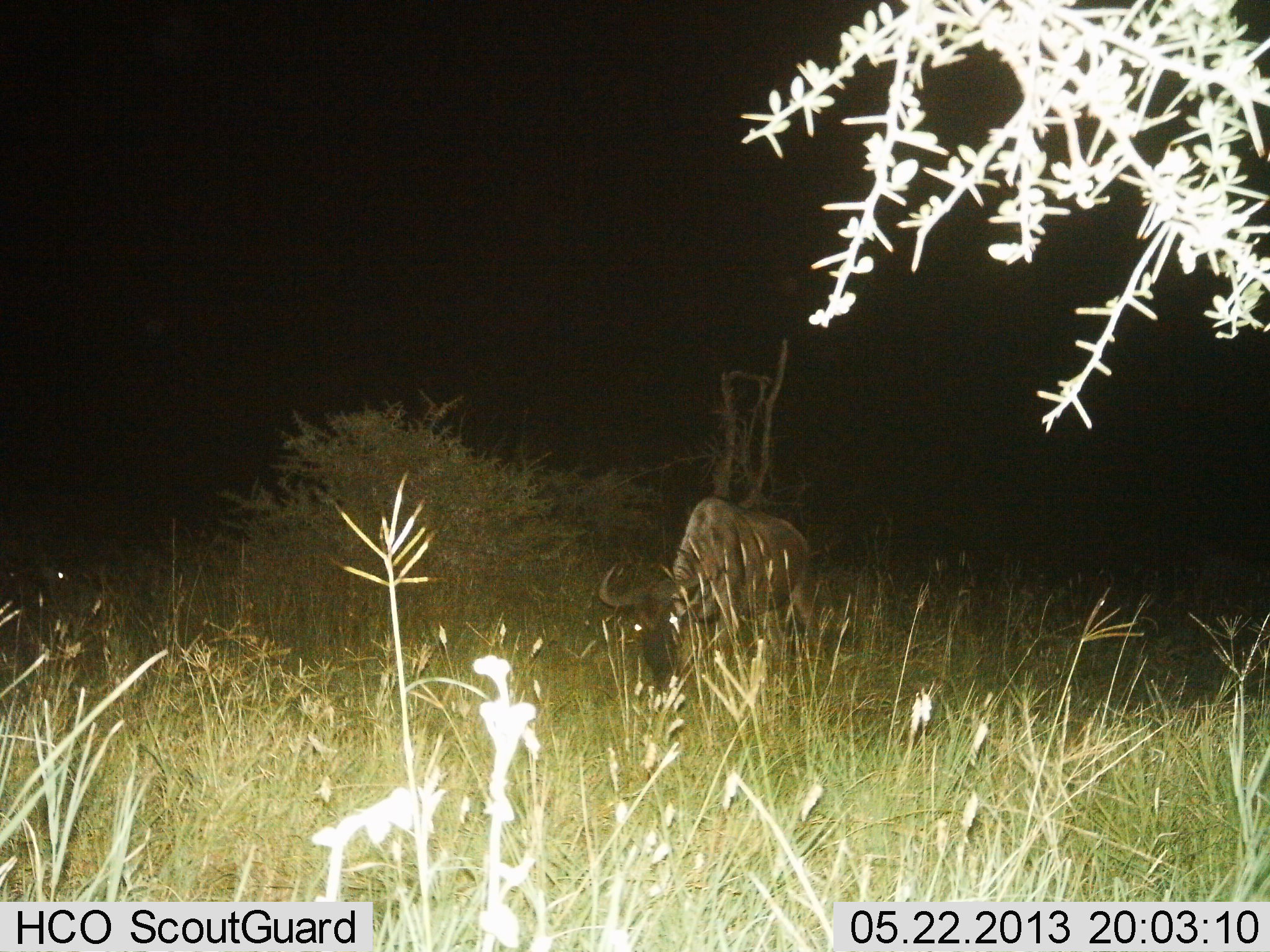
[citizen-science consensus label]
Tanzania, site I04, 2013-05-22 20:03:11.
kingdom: Animalia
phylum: Chordata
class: Mammalia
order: Artiodactyla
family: Bovidae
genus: Connochaetes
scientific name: Connochaetes taurinus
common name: blue wildebeest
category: wildebeest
Wildebeest (blue wildebeest) (Connochaetes taurinus), count 1. Behavior (volunteer vote fractions): standing 40%, resting 0%, moving 0%, interacting 0%. Young present (vote fraction): 0%. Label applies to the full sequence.